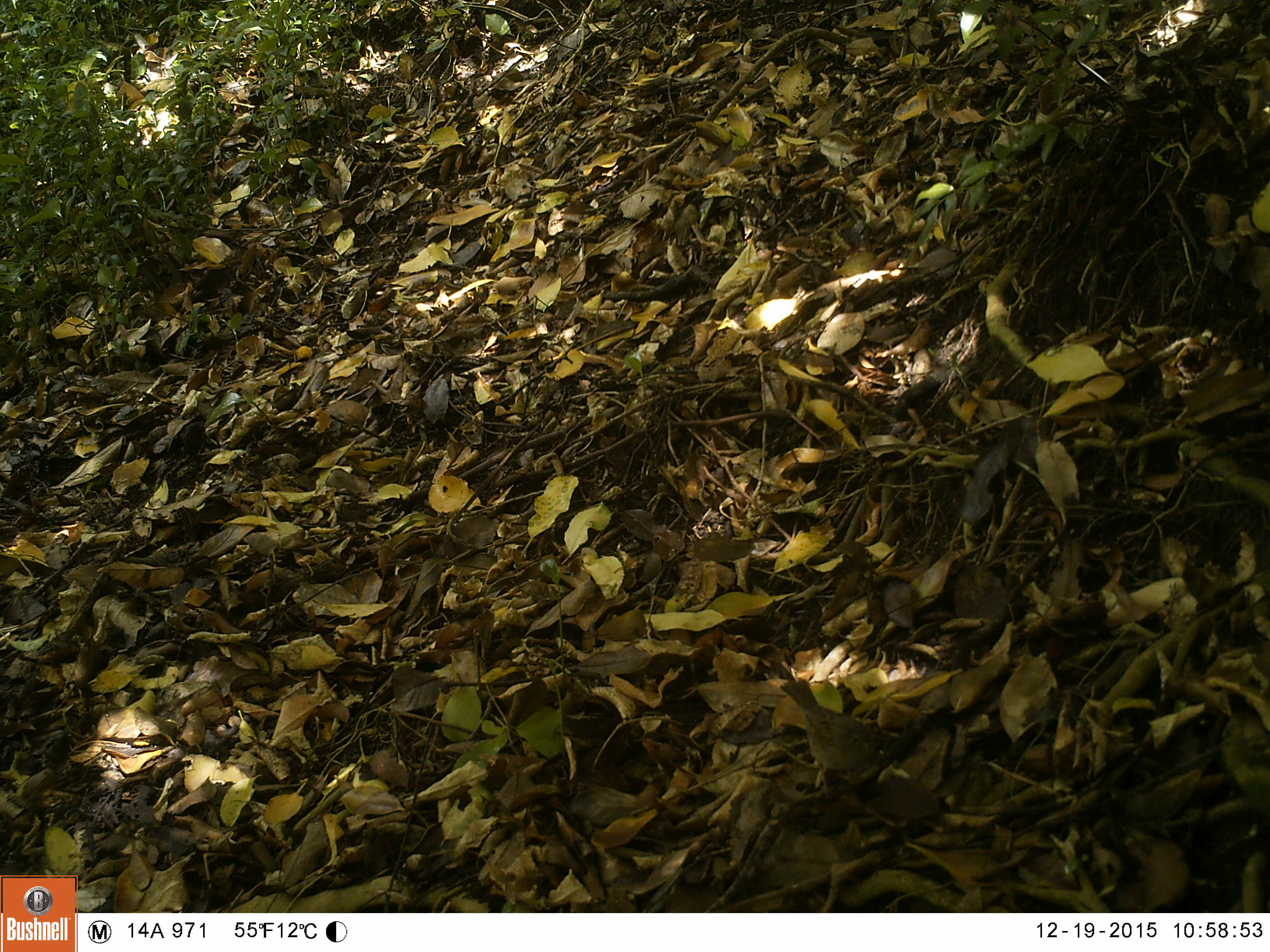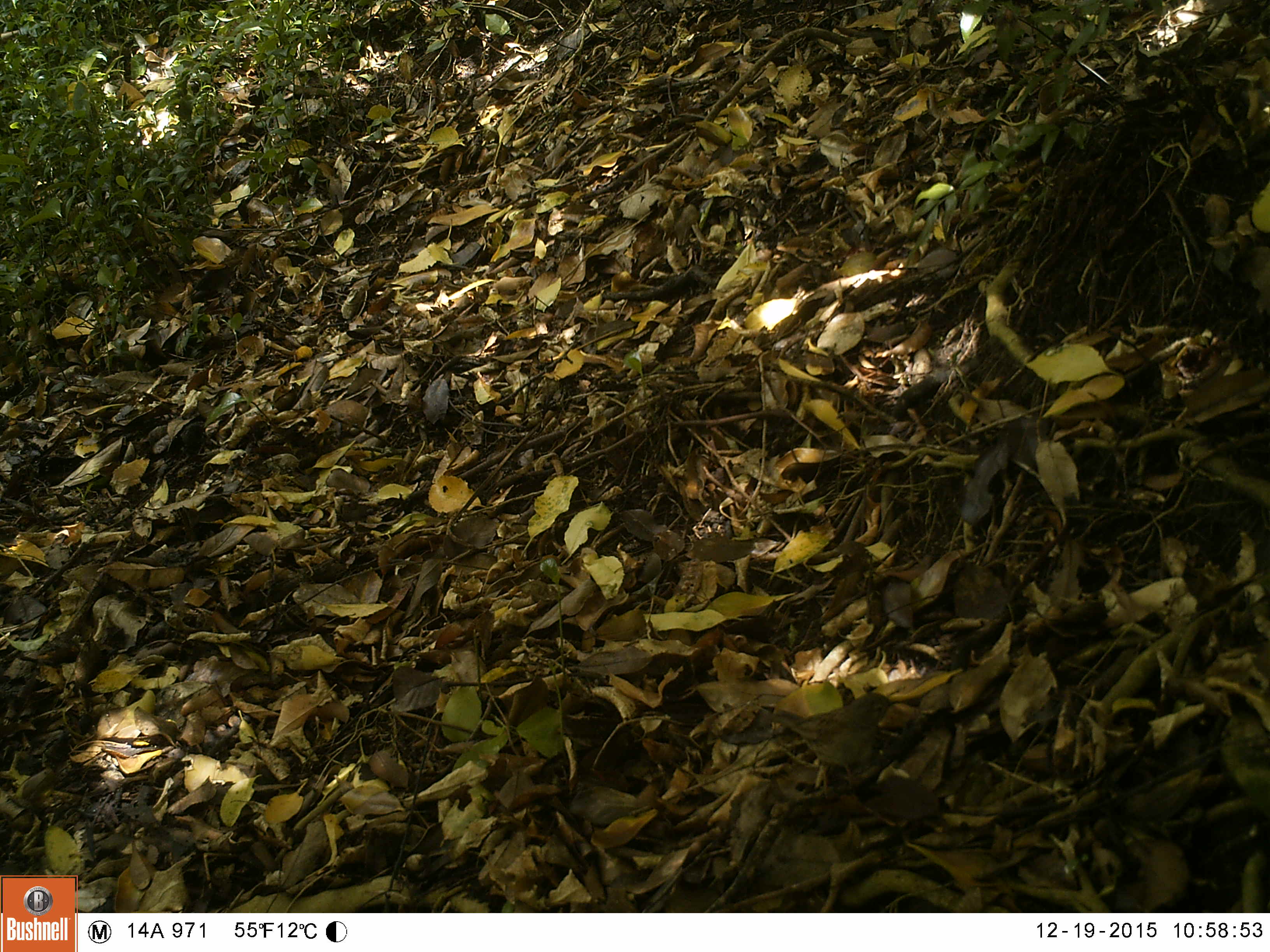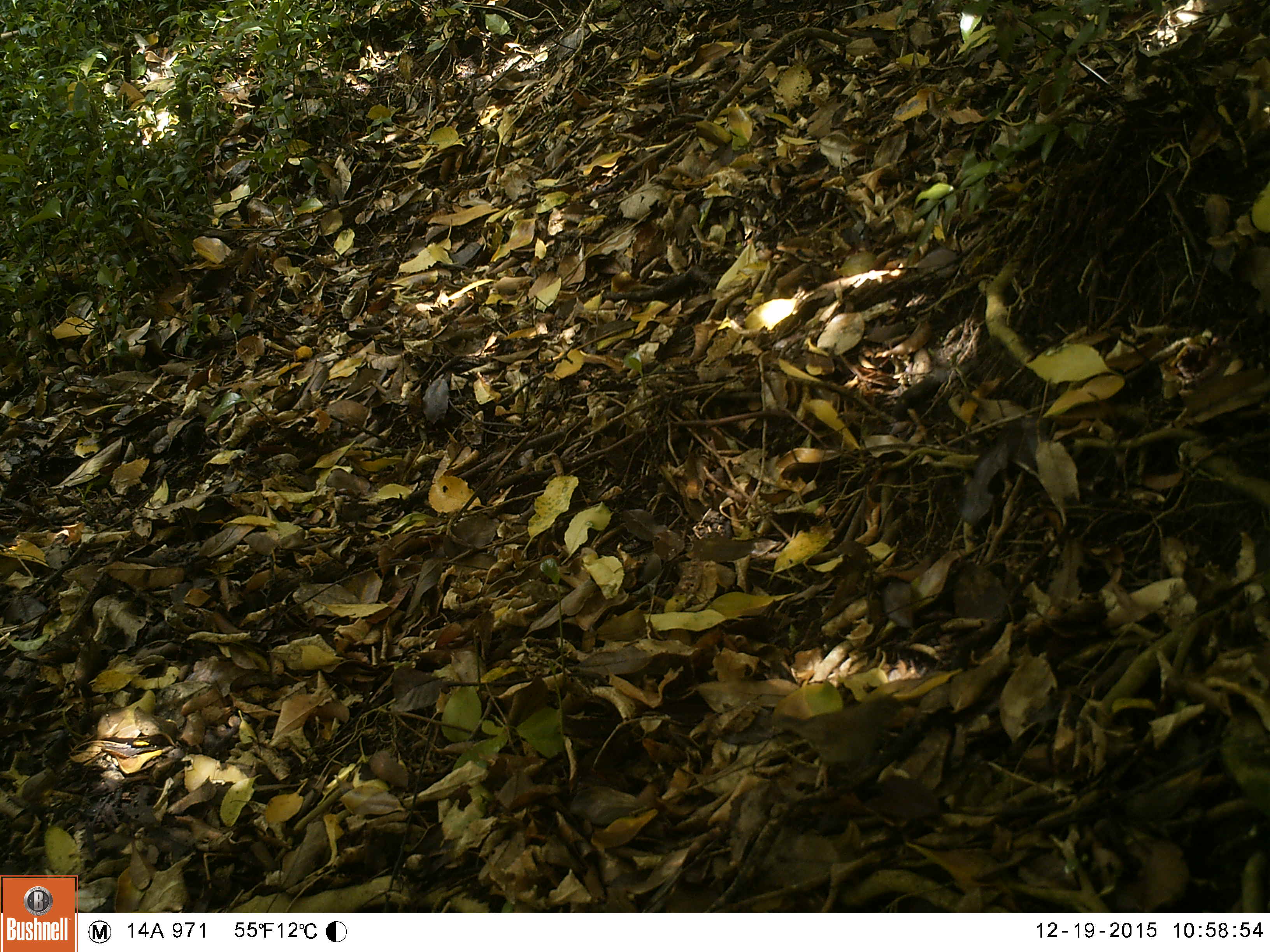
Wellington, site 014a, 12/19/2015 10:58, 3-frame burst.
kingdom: Animalia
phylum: Chordata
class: Aves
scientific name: Aves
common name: bird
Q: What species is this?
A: Bird (Aves).